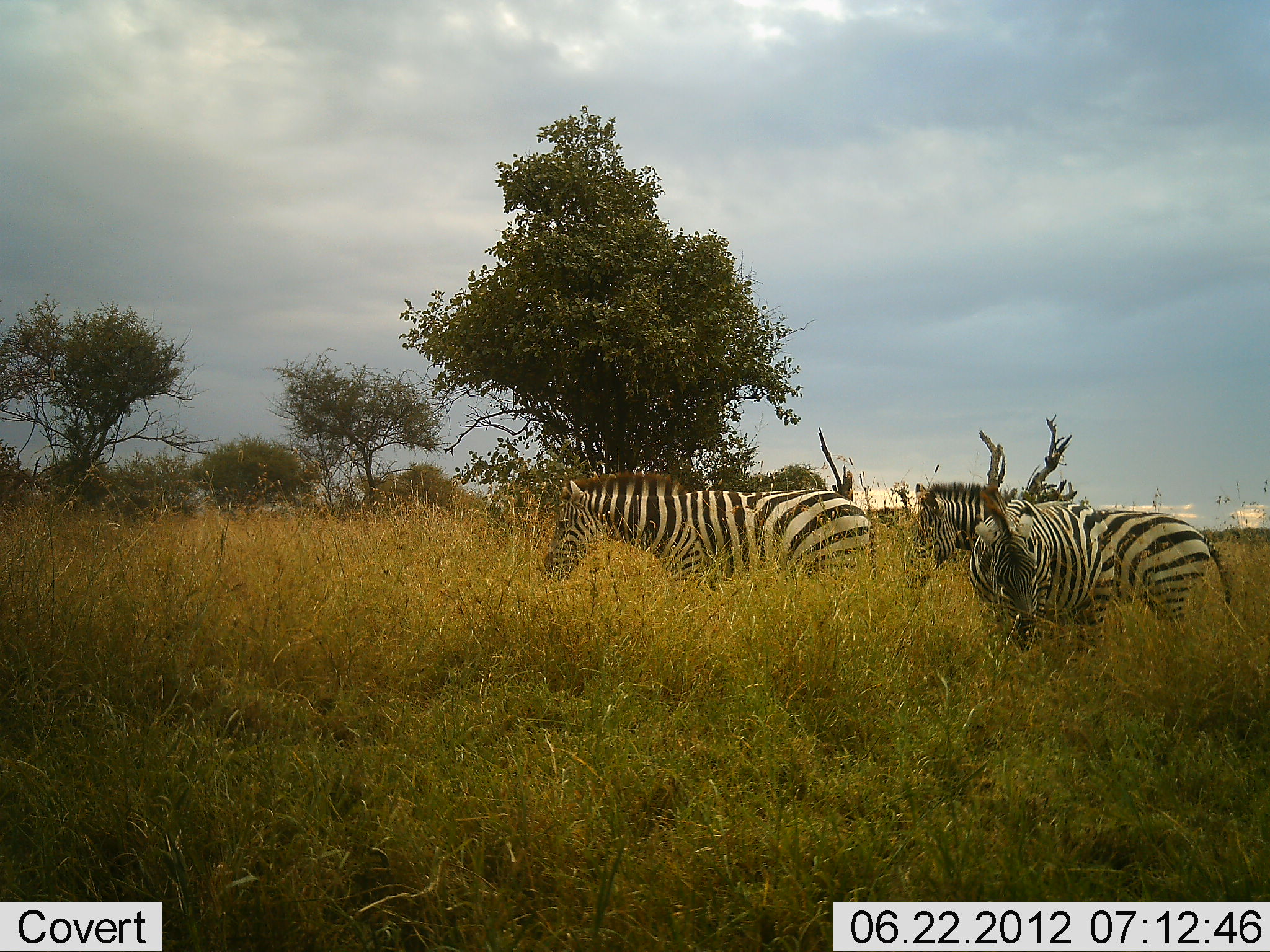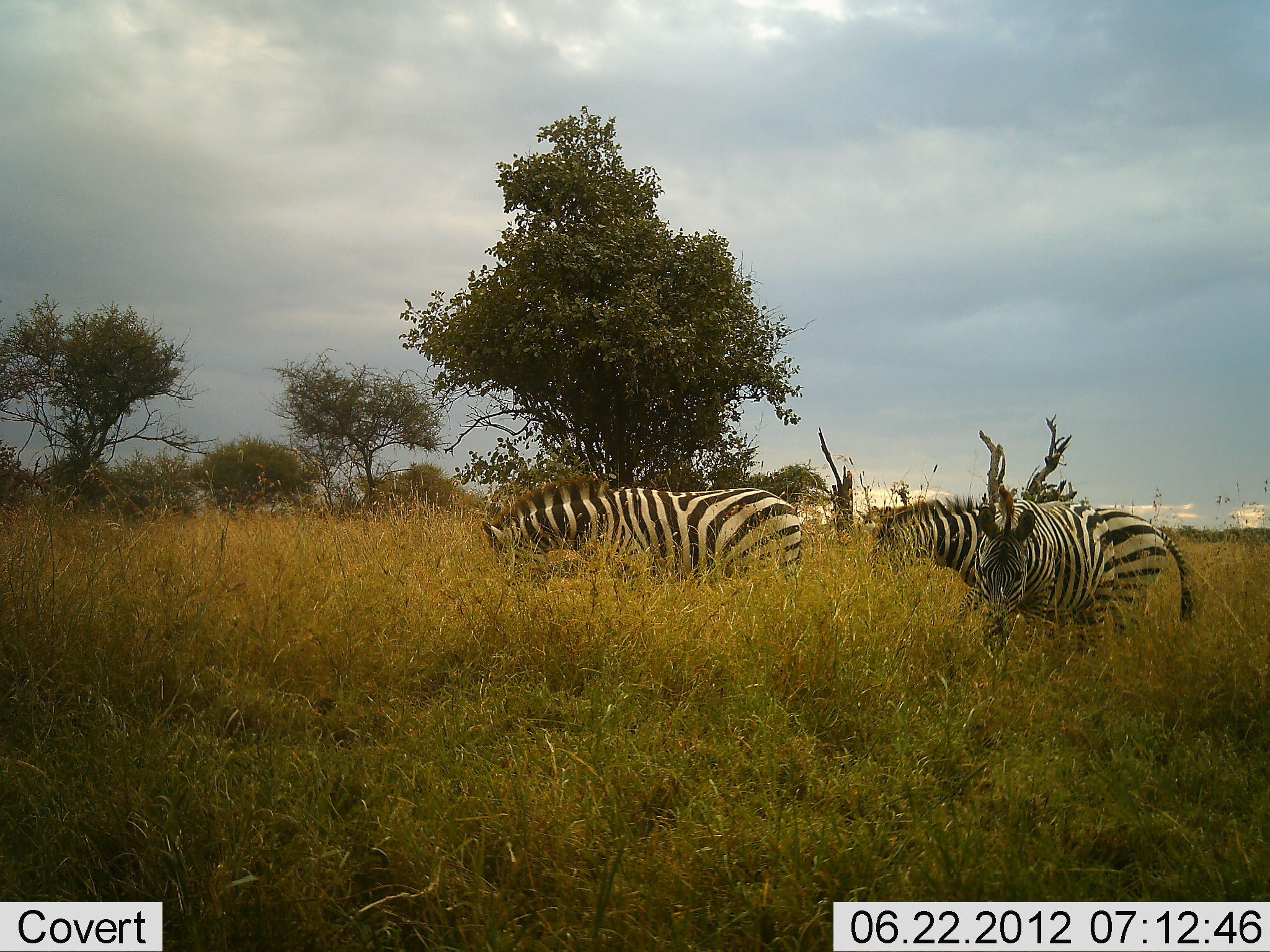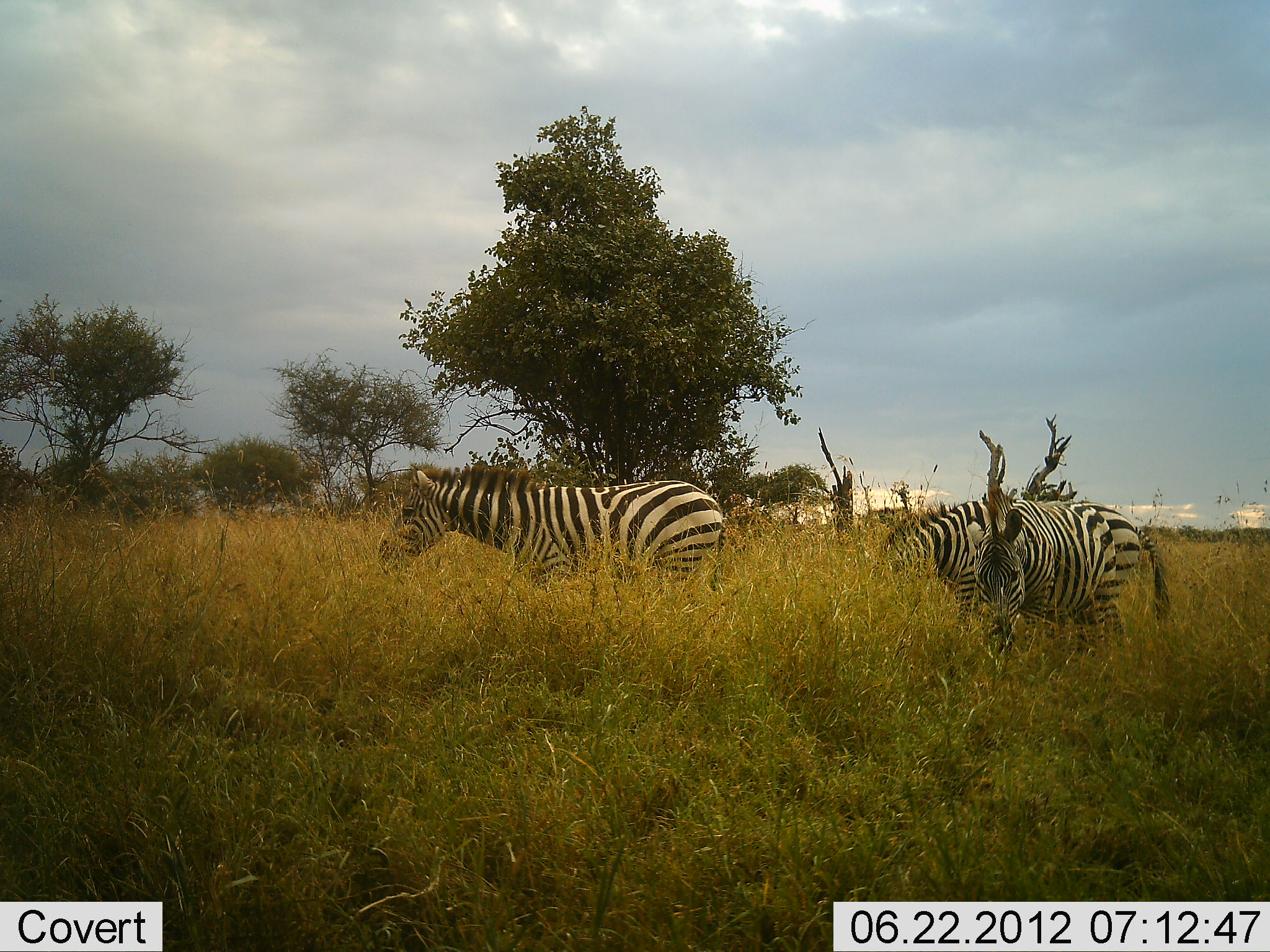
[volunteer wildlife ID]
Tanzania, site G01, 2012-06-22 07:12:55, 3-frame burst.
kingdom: Animalia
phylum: Chordata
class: Mammalia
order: Perissodactyla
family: Equidae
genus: Equus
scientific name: Equus quagga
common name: plains zebra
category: zebra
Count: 3.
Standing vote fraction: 18%.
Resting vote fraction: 0%.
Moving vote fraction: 36%.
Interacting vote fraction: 0%.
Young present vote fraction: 0%.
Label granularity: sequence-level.